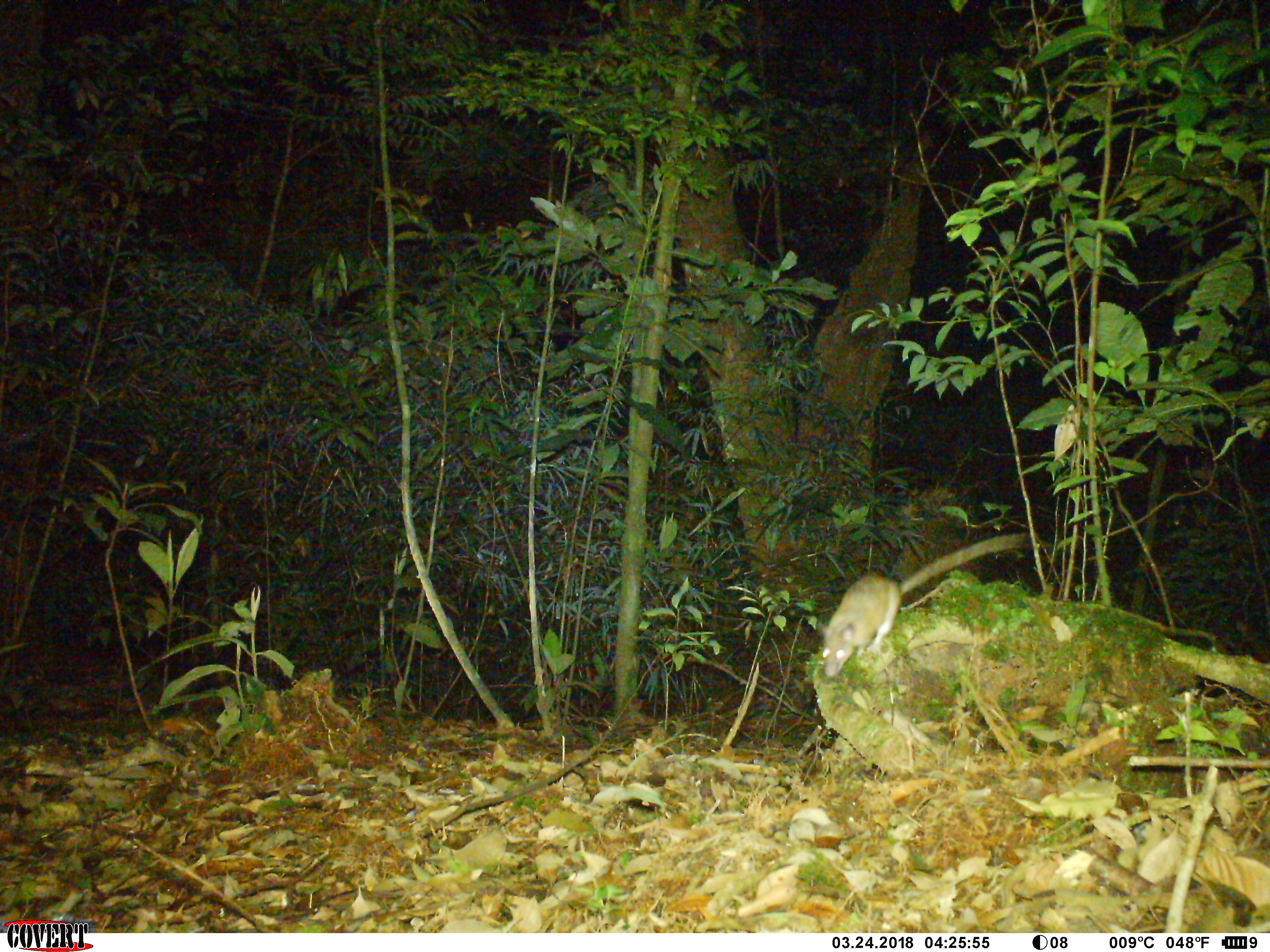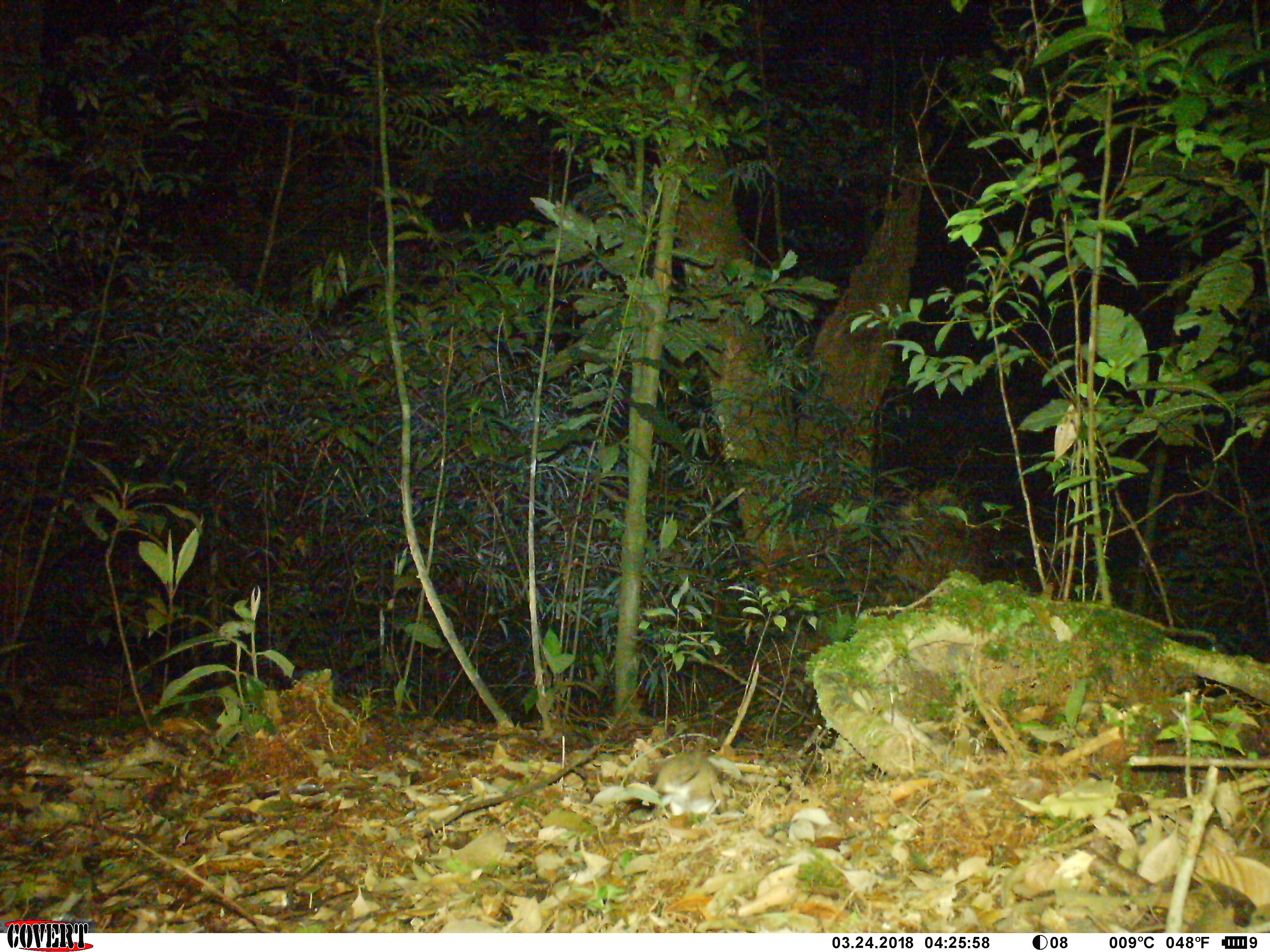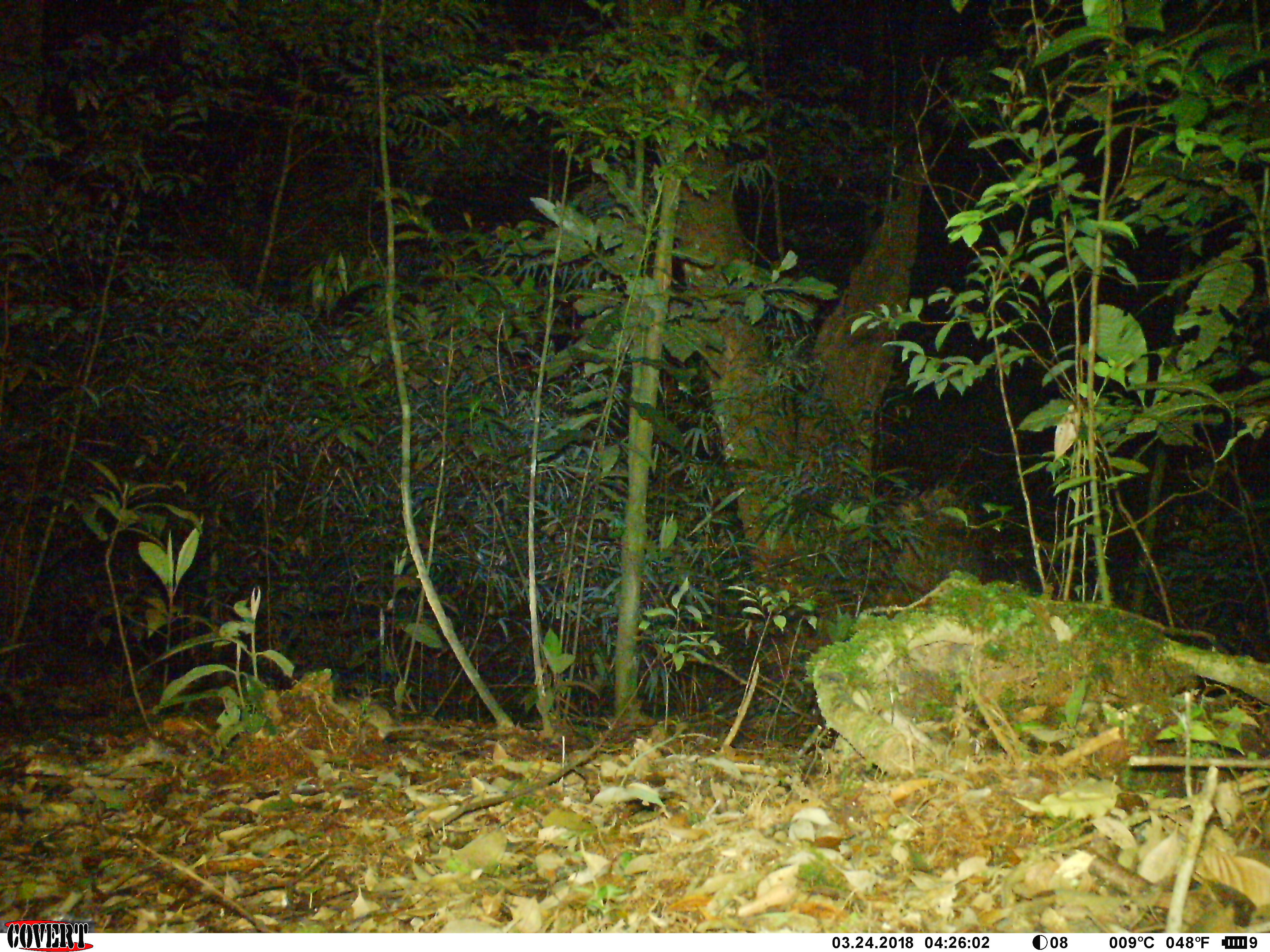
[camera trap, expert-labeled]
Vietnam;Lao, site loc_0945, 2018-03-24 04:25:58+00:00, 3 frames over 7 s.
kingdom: Animalia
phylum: Chordata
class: Mammalia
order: Rodentia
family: Muridae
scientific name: Muridae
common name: old-world mice and rats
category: unidentified murid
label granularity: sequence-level